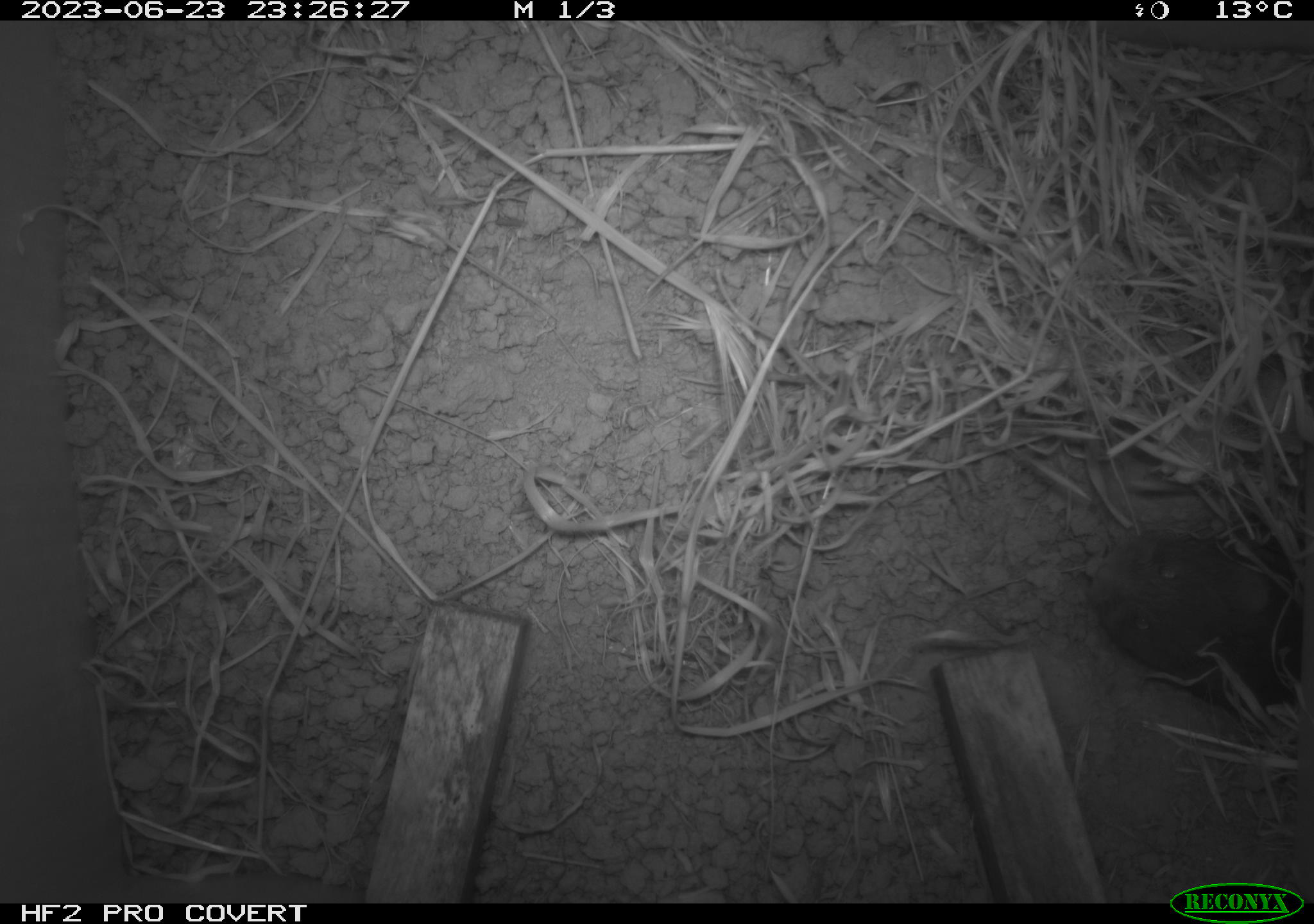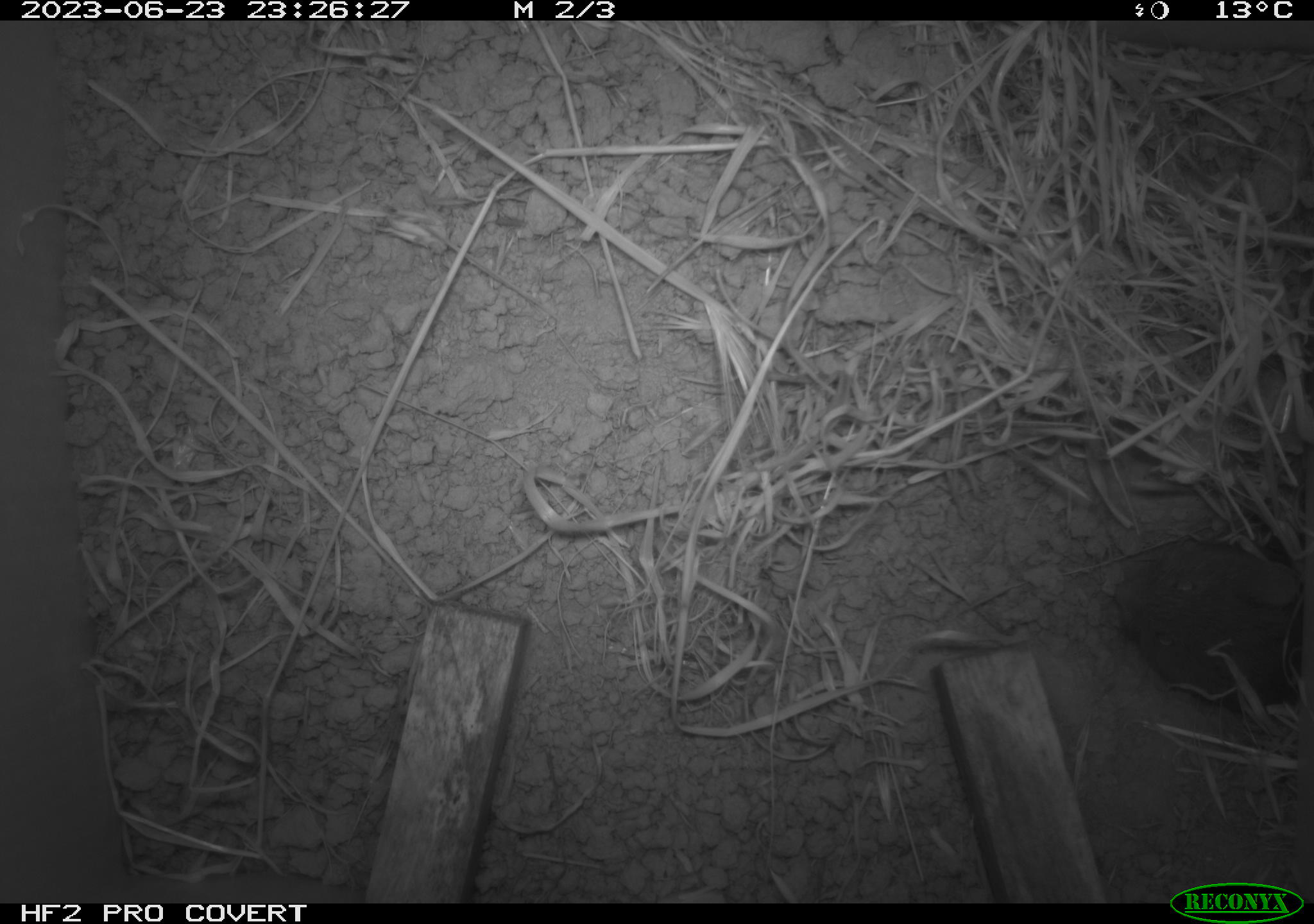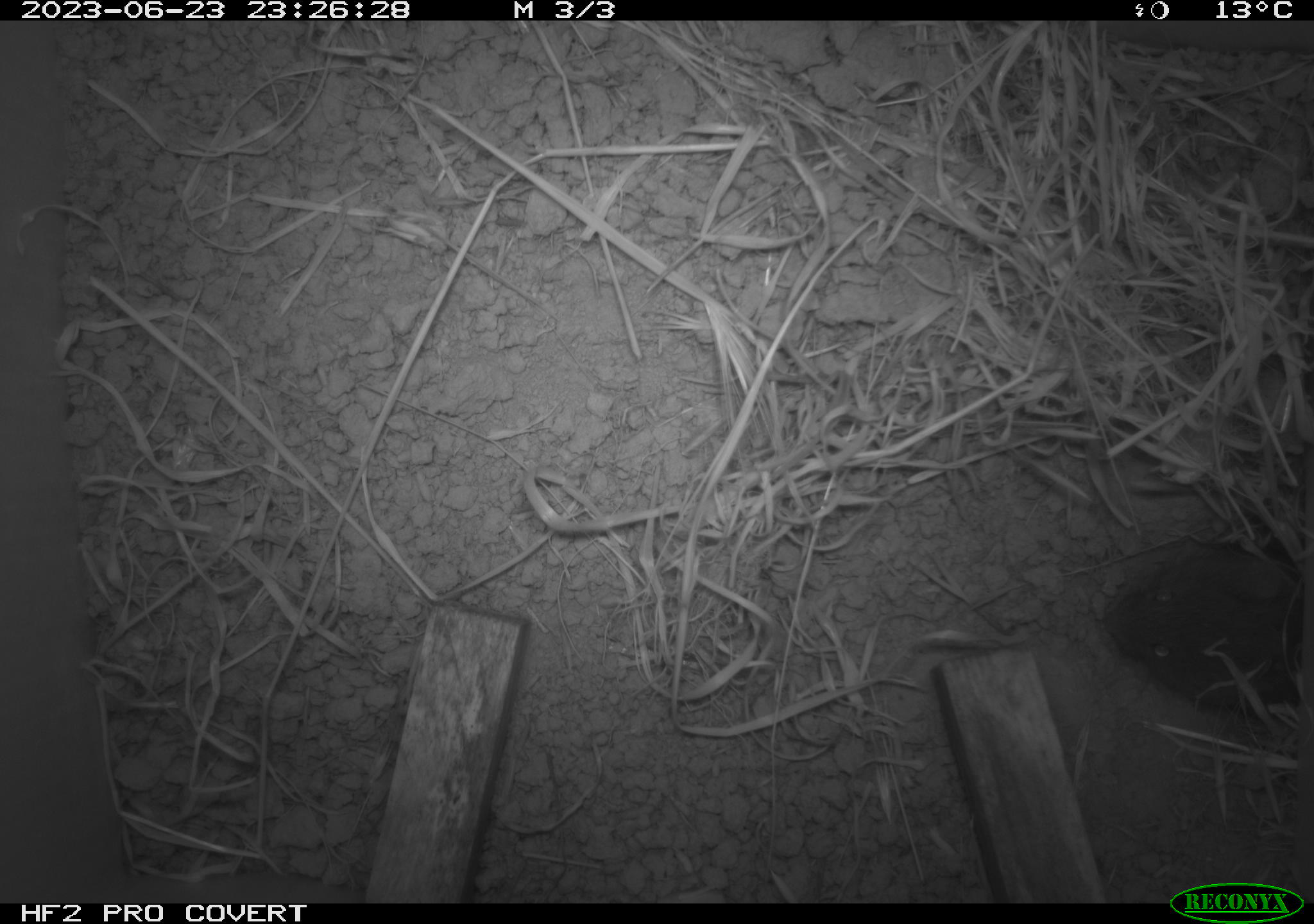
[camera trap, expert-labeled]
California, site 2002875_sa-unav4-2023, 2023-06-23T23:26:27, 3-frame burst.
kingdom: Animalia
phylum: Chordata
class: Mammalia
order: Rodentia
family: Cricetidae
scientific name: Arvicolinae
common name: voles, lemmings, and muskrats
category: arvicolinae subfamily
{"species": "arvicolinae subfamily (voles, lemmings, and muskrats) (Arvicolinae)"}